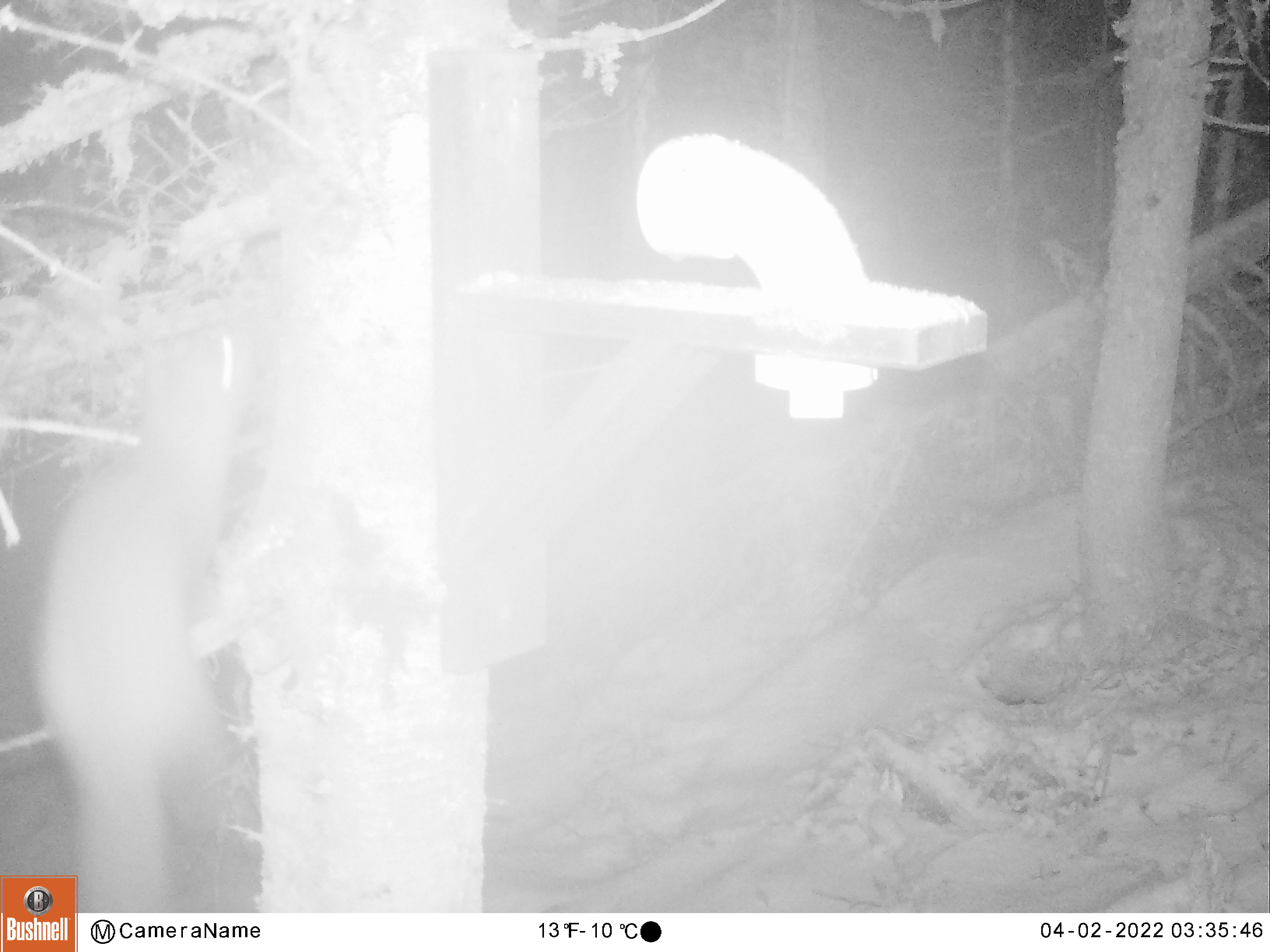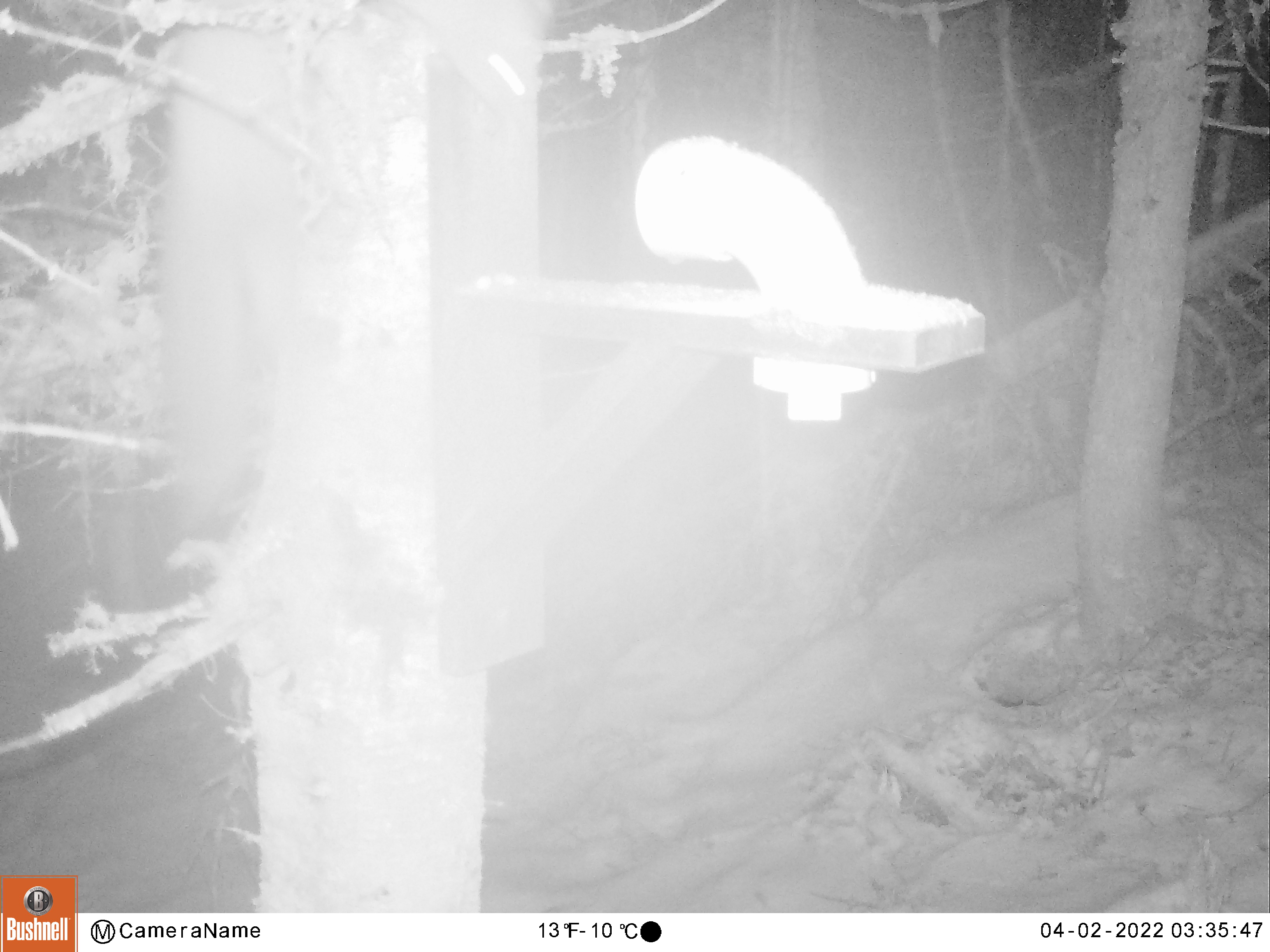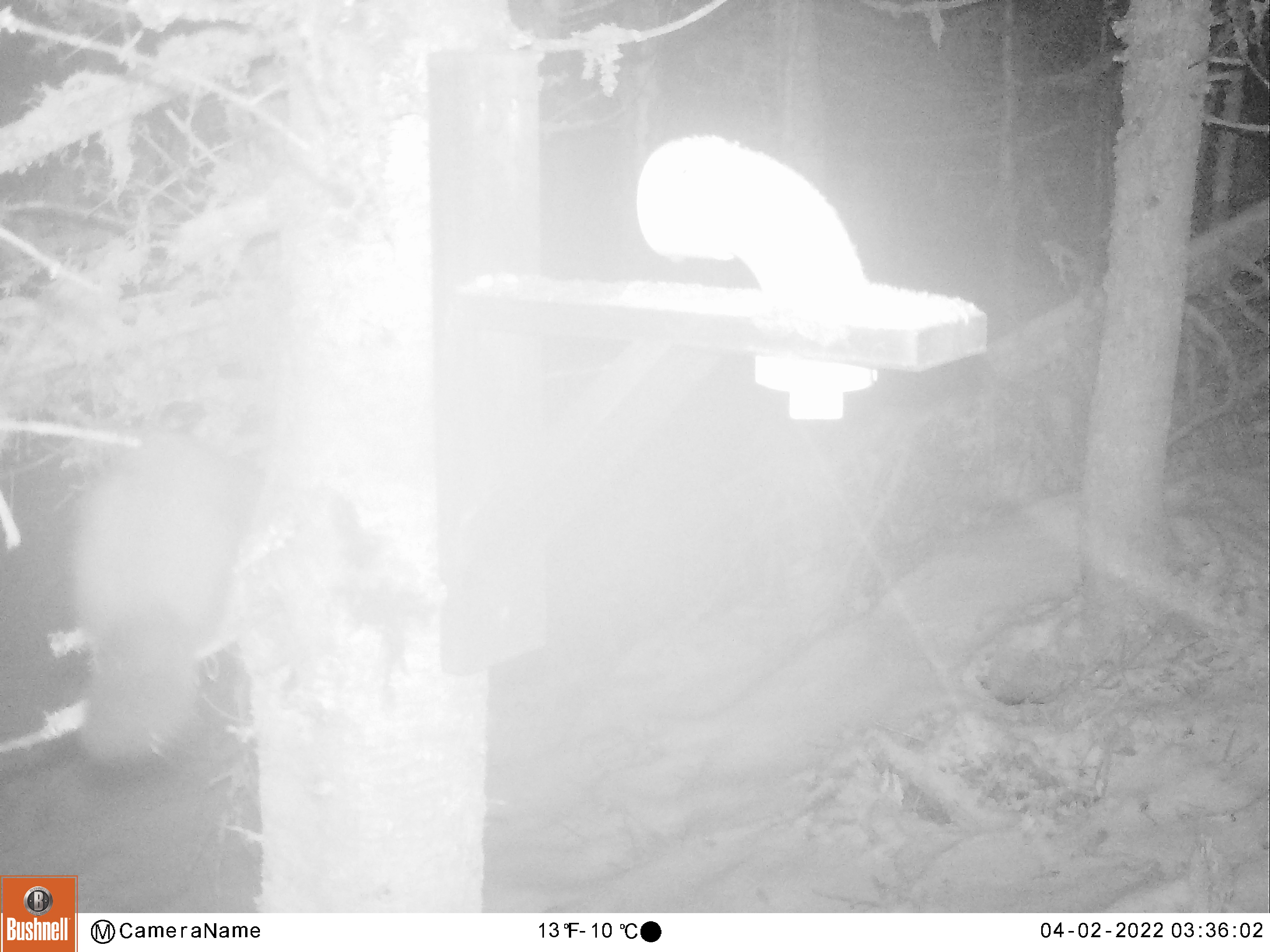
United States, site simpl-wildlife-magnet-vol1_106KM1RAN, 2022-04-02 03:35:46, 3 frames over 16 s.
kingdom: Animalia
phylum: Chordata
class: Mammalia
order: Carnivora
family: Mustelidae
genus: Martes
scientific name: Martes americana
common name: american marten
American marten (Martes americana).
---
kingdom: Animalia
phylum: Chordata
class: Mammalia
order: Carnivora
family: Mustelidae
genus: Mustela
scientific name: Mustela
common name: weasel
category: weasel sp.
Weasel sp. (weasel) (Mustela).